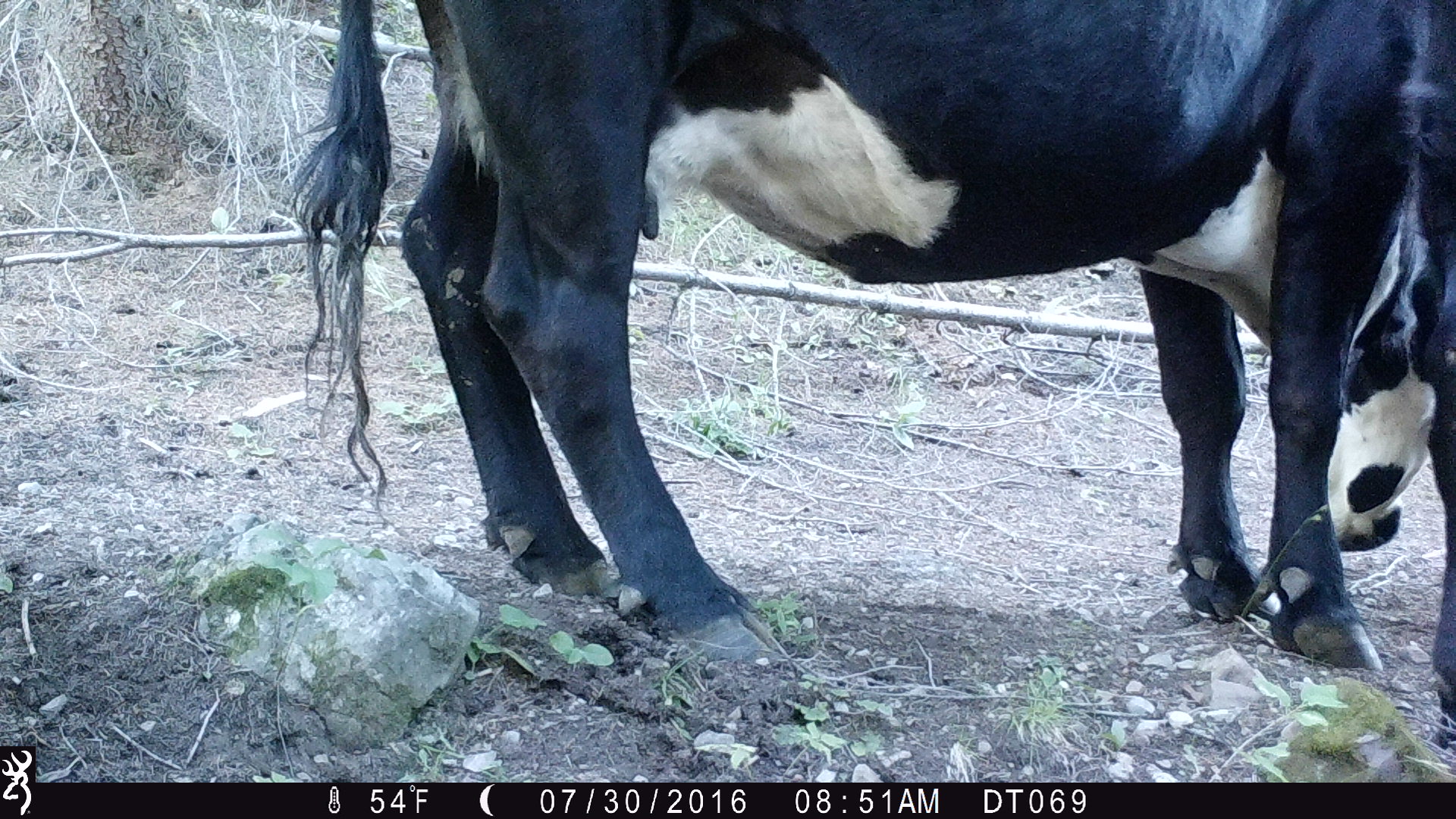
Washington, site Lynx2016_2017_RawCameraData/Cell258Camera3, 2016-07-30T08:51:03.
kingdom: Animalia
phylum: Chordata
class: Mammalia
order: Artiodactyla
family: Bovidae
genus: Bos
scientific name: Bos taurus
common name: domestic cattle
Domestic cattle (Bos taurus). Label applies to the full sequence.